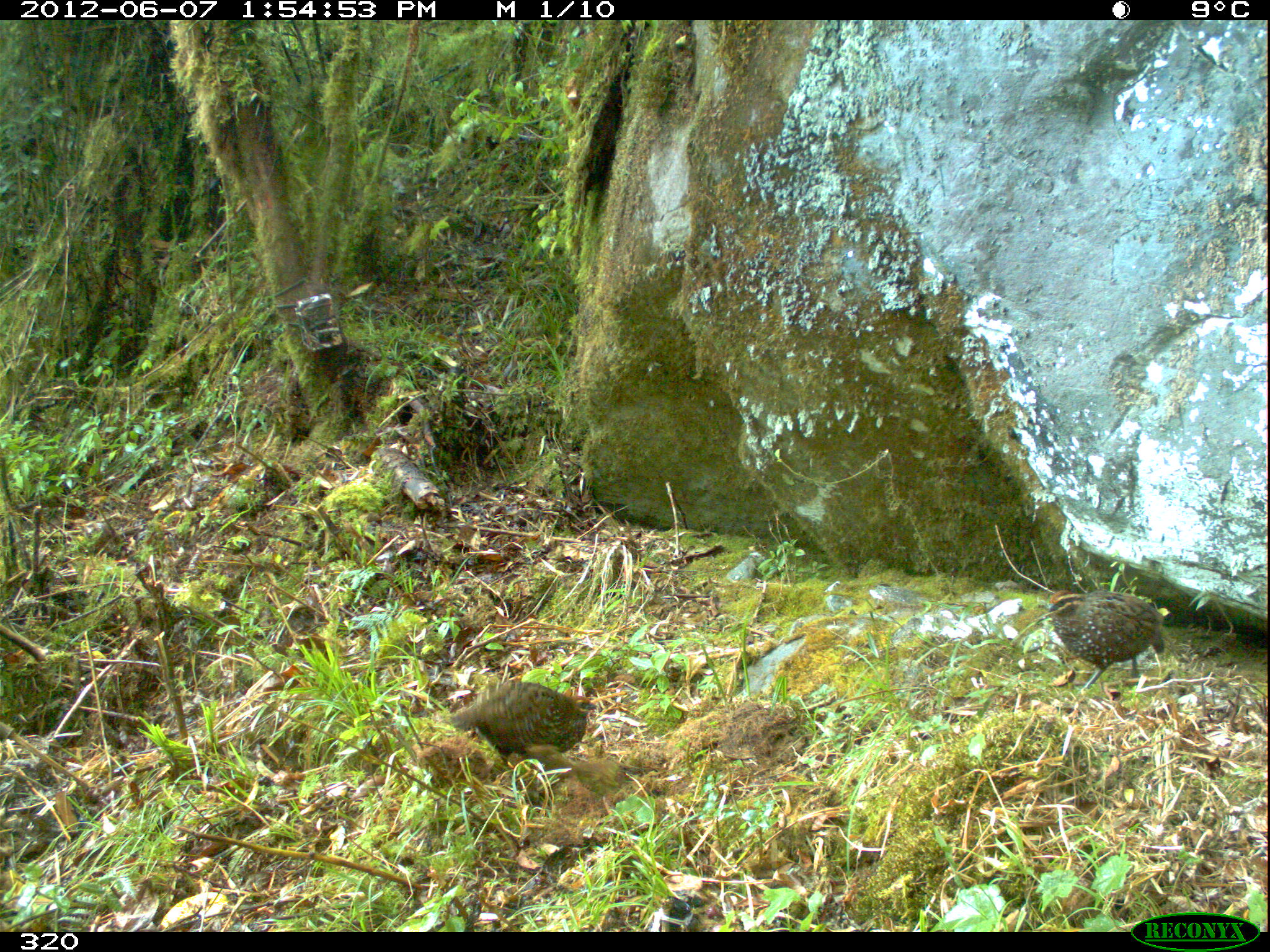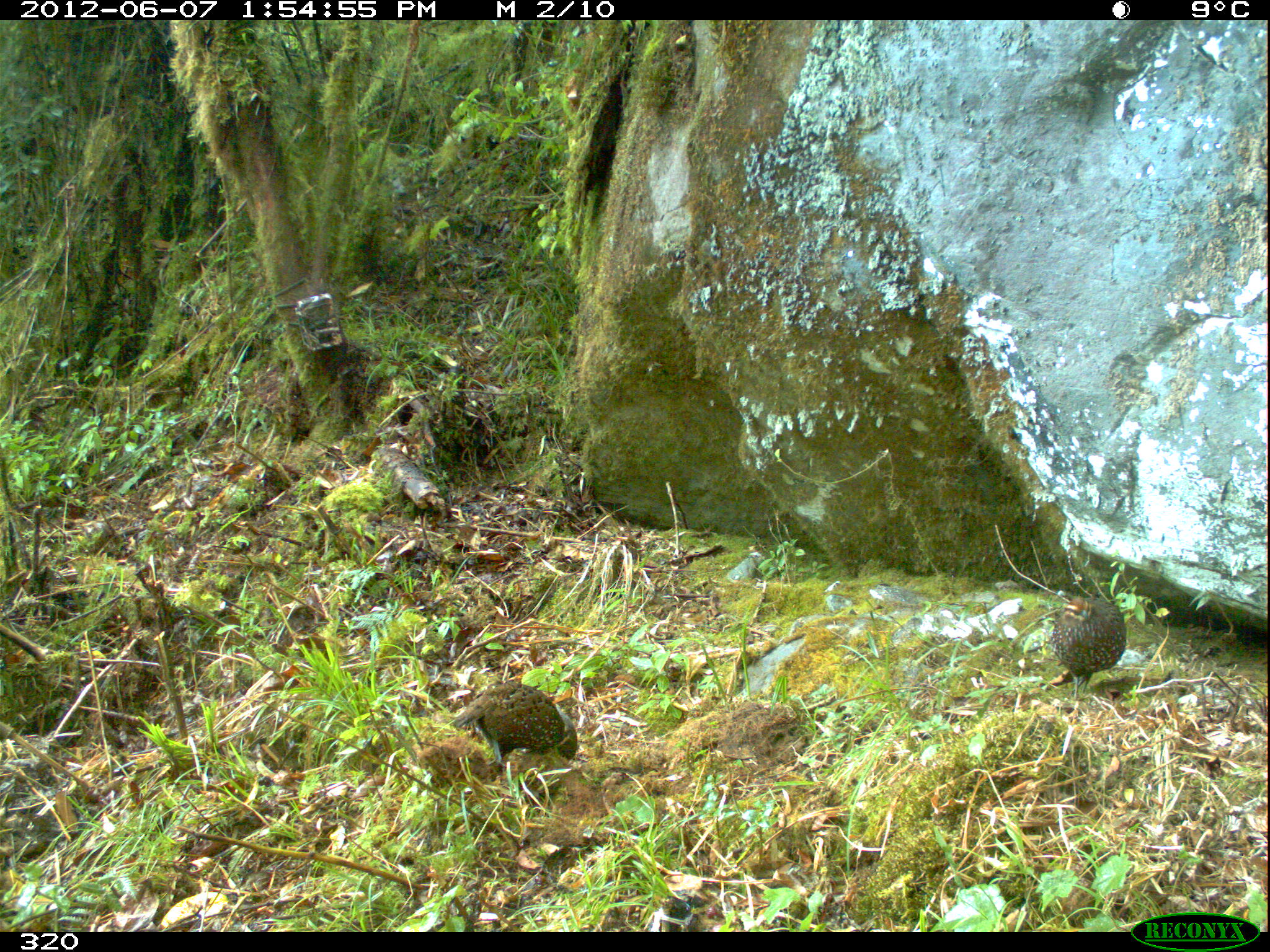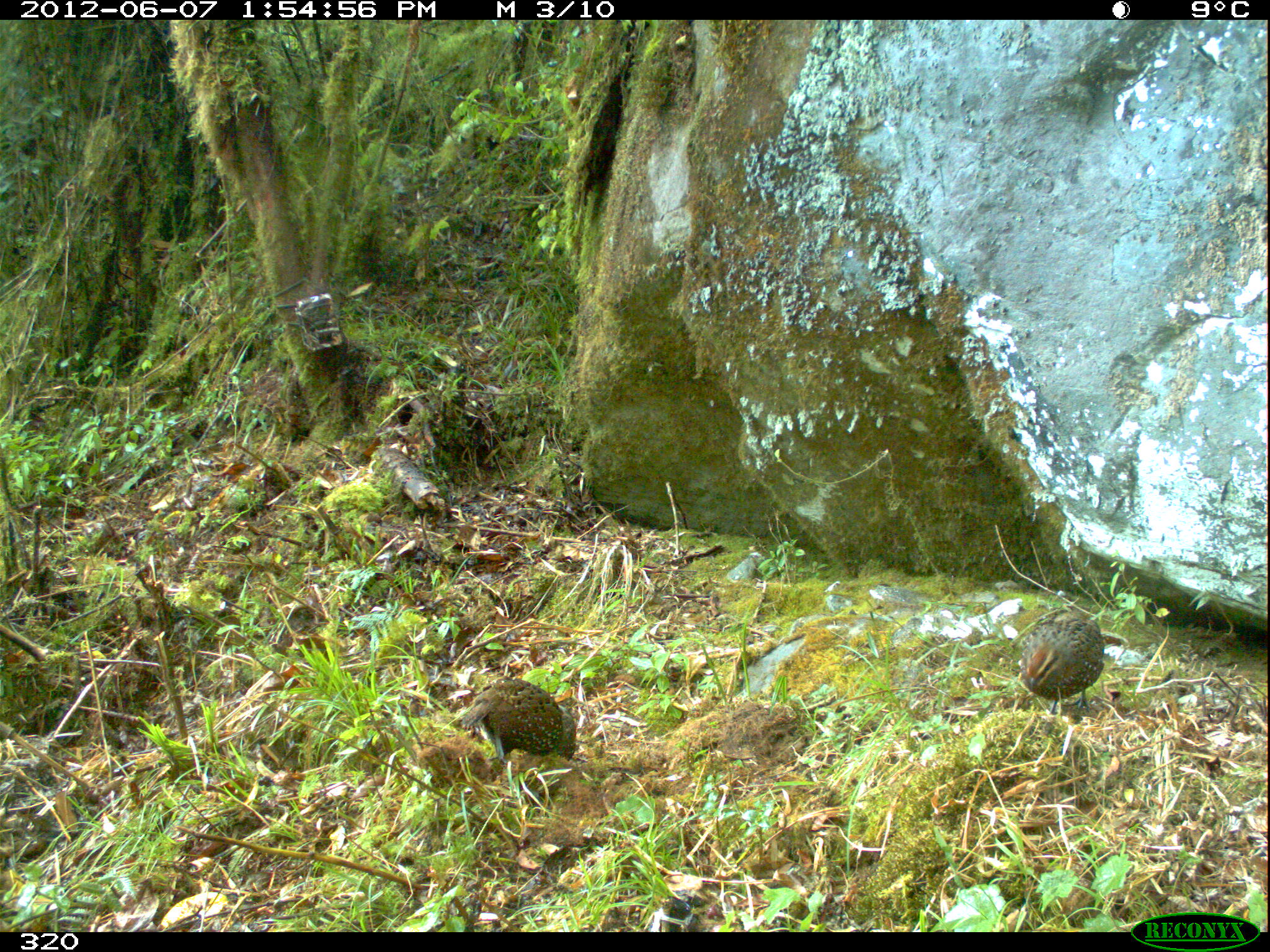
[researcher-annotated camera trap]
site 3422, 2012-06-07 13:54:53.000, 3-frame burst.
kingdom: Animalia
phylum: Chordata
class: Aves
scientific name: Aves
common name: bird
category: unknown bird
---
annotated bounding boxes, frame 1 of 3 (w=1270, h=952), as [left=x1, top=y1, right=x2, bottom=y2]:
unknown bird: [left=444, top=679, right=596, bottom=766]; [left=1034, top=588, right=1163, bottom=688]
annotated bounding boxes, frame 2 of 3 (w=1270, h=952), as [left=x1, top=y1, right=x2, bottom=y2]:
unknown bird: [left=452, top=680, right=578, bottom=765]; [left=1049, top=597, right=1127, bottom=700]